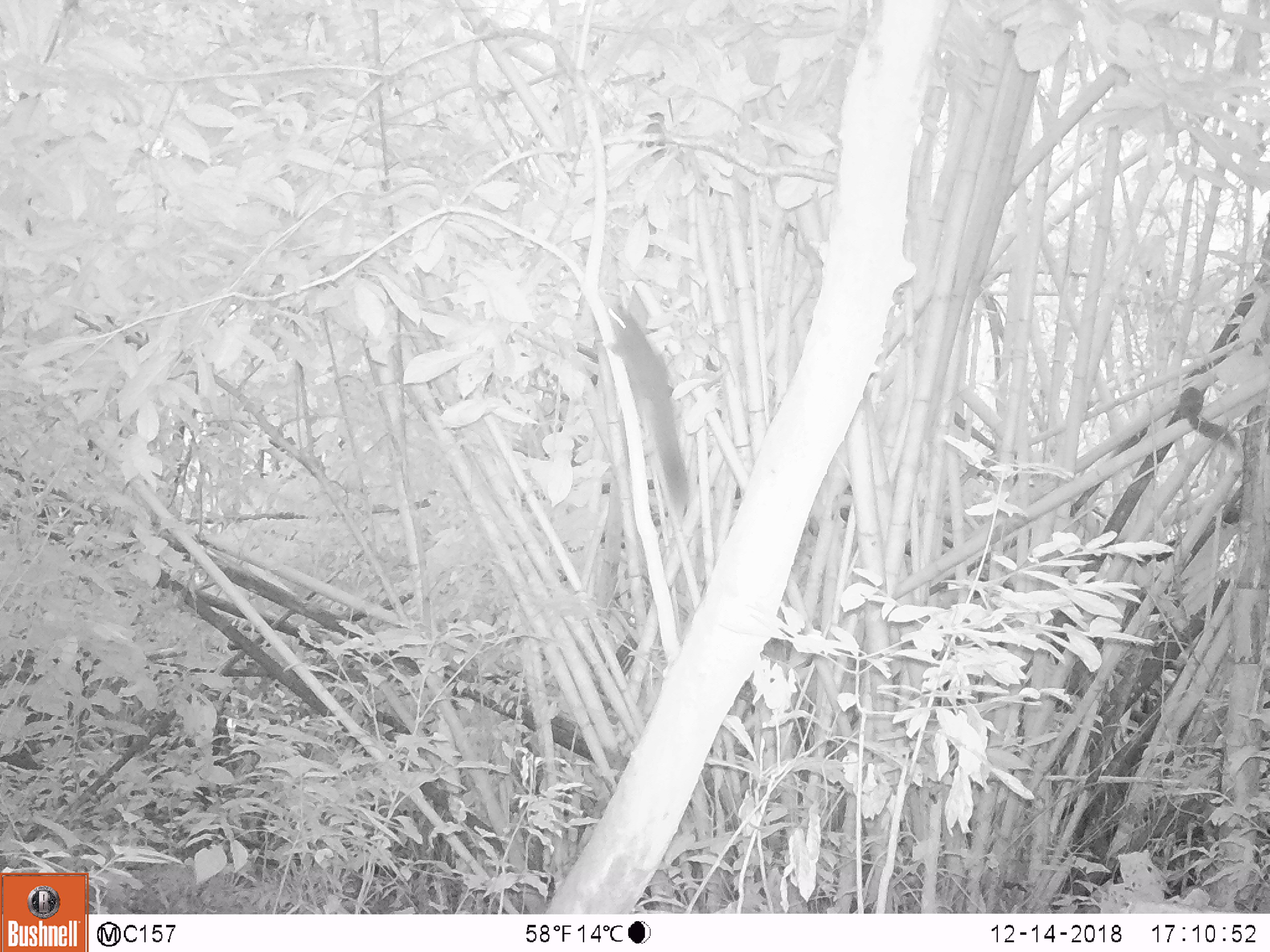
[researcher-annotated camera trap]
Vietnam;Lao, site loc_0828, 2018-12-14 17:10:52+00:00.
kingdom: Animalia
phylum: Chordata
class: Mammalia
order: Rodentia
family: Sciuridae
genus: Sciurus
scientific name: Sciurus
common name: squirrel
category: unidentified squirrel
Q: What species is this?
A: Unidentified squirrel (squirrel) (Sciurus).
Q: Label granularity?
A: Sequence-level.